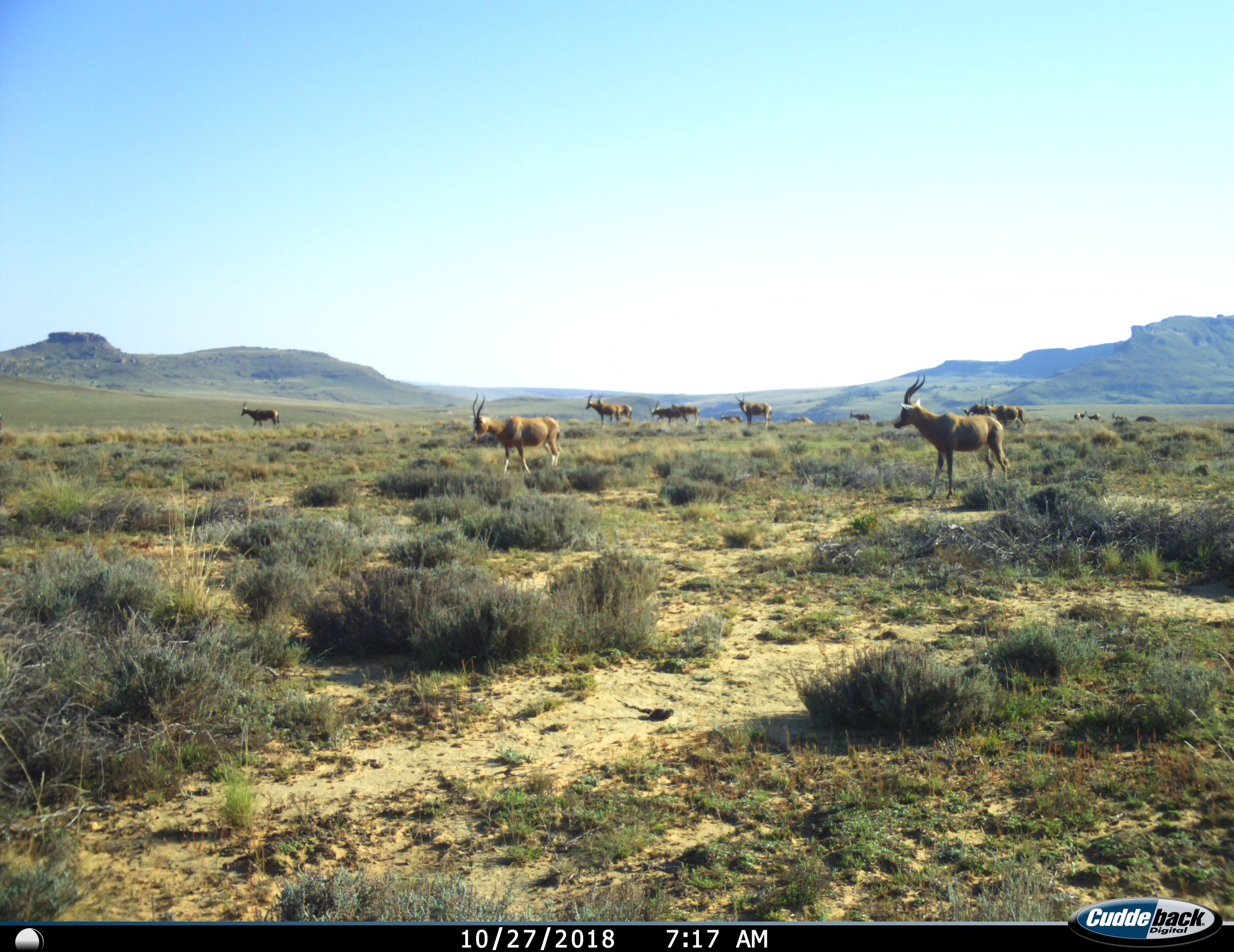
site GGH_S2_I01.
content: unidentified animal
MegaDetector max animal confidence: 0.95